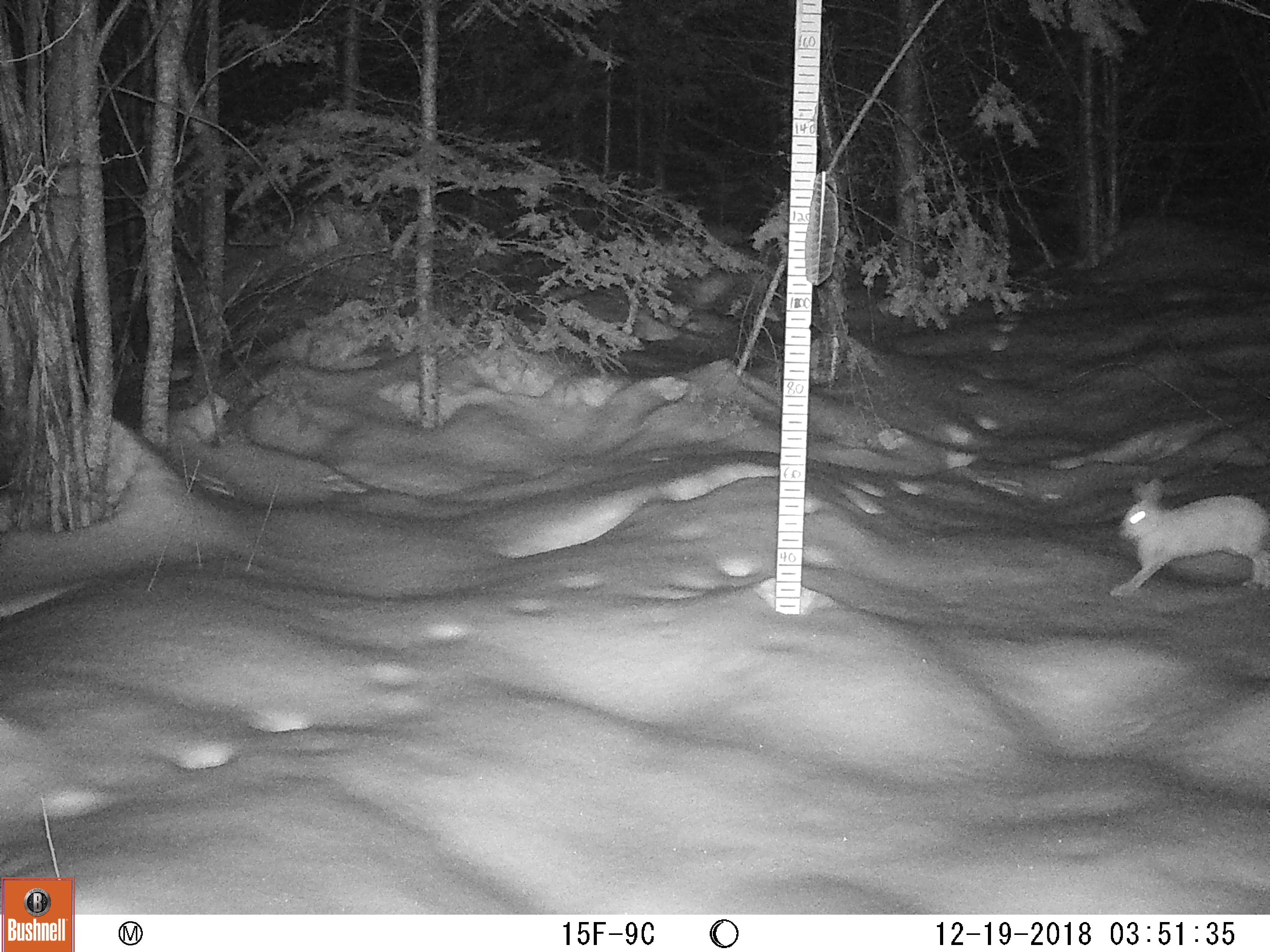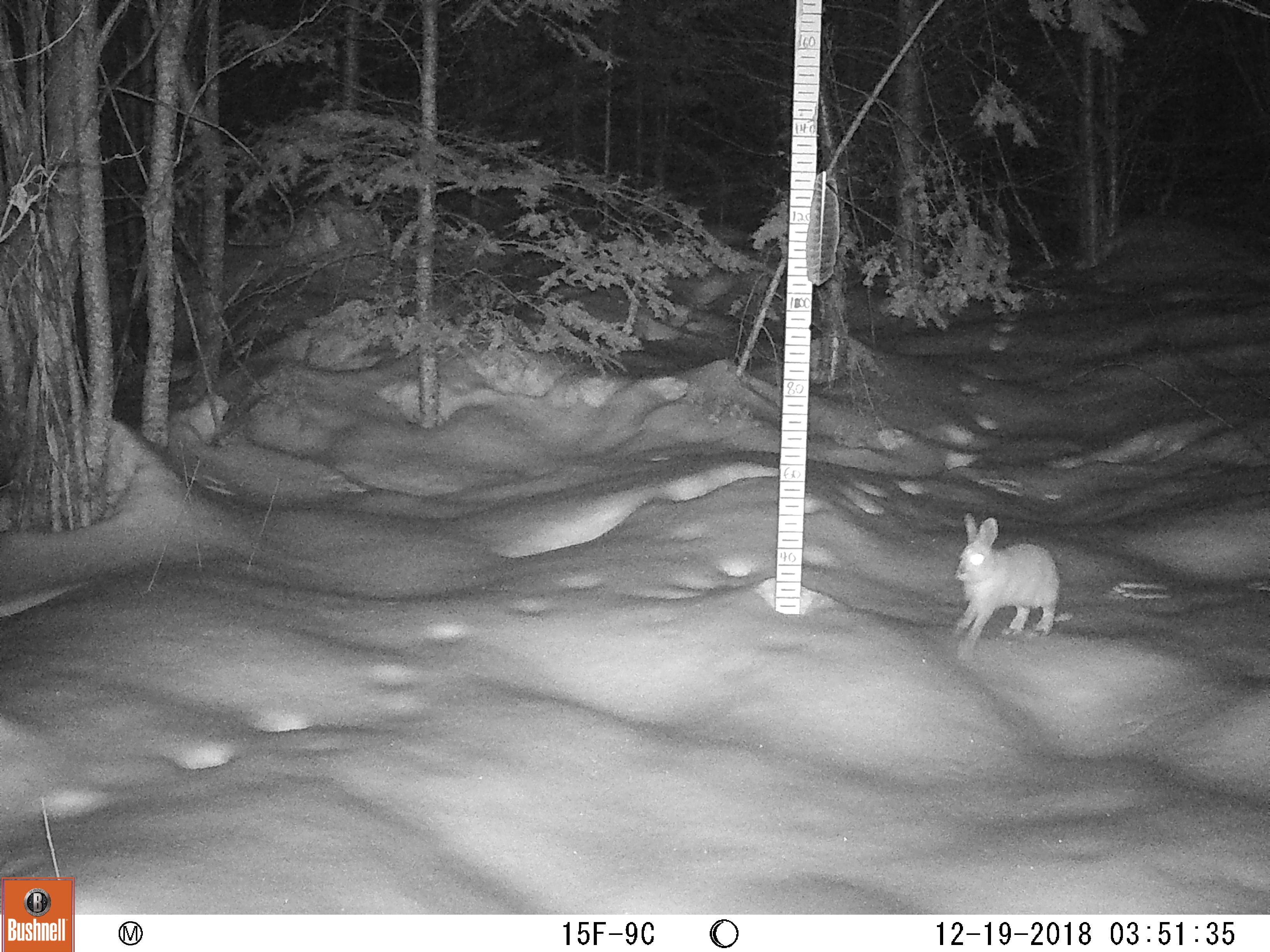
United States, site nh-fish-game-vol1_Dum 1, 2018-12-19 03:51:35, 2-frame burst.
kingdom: Animalia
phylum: Chordata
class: Mammalia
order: Lagomorpha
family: Leporidae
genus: Lepus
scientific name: Lepus americanus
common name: snowshoe hare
Snowshoe hare (Lepus americanus).